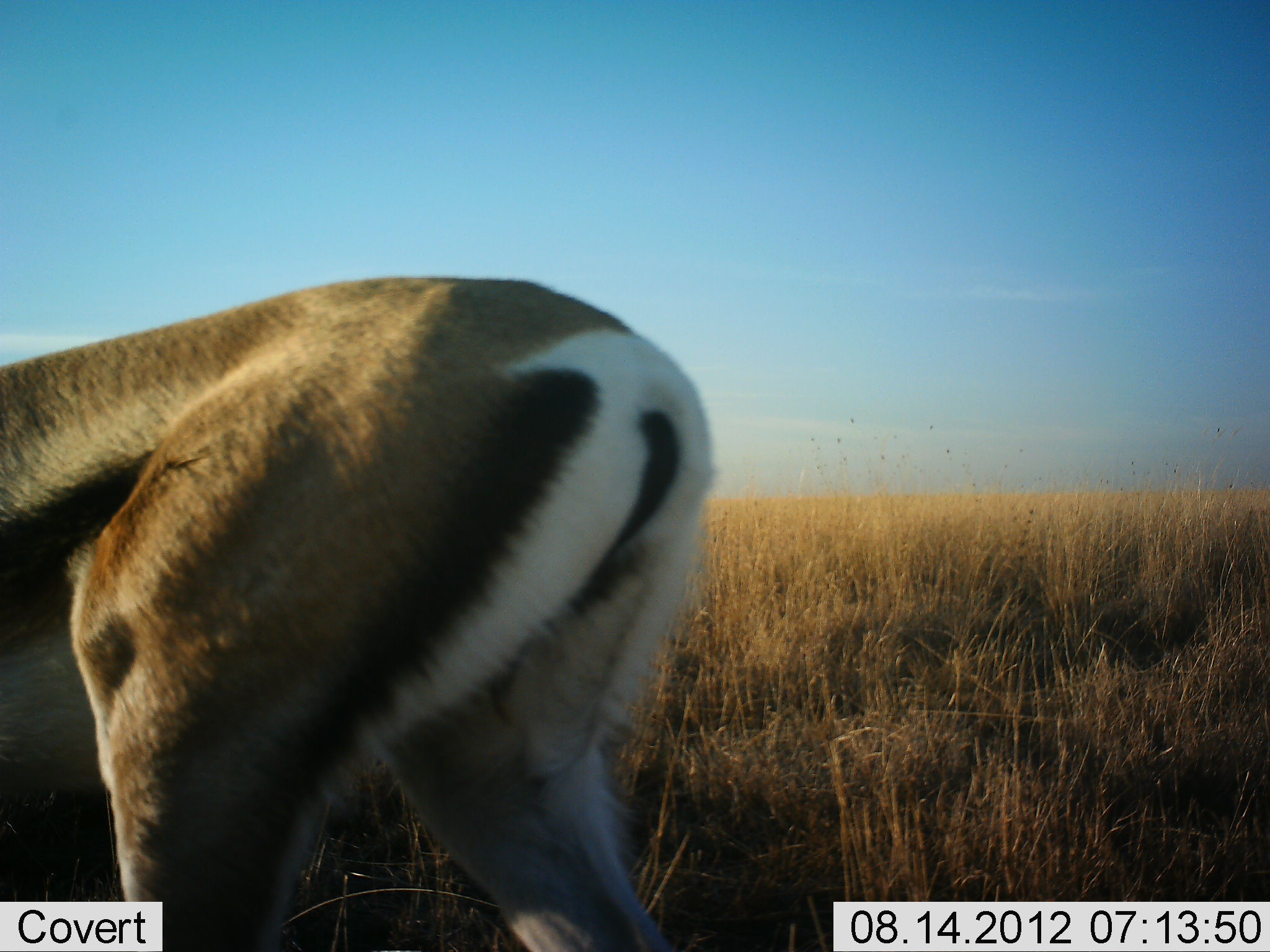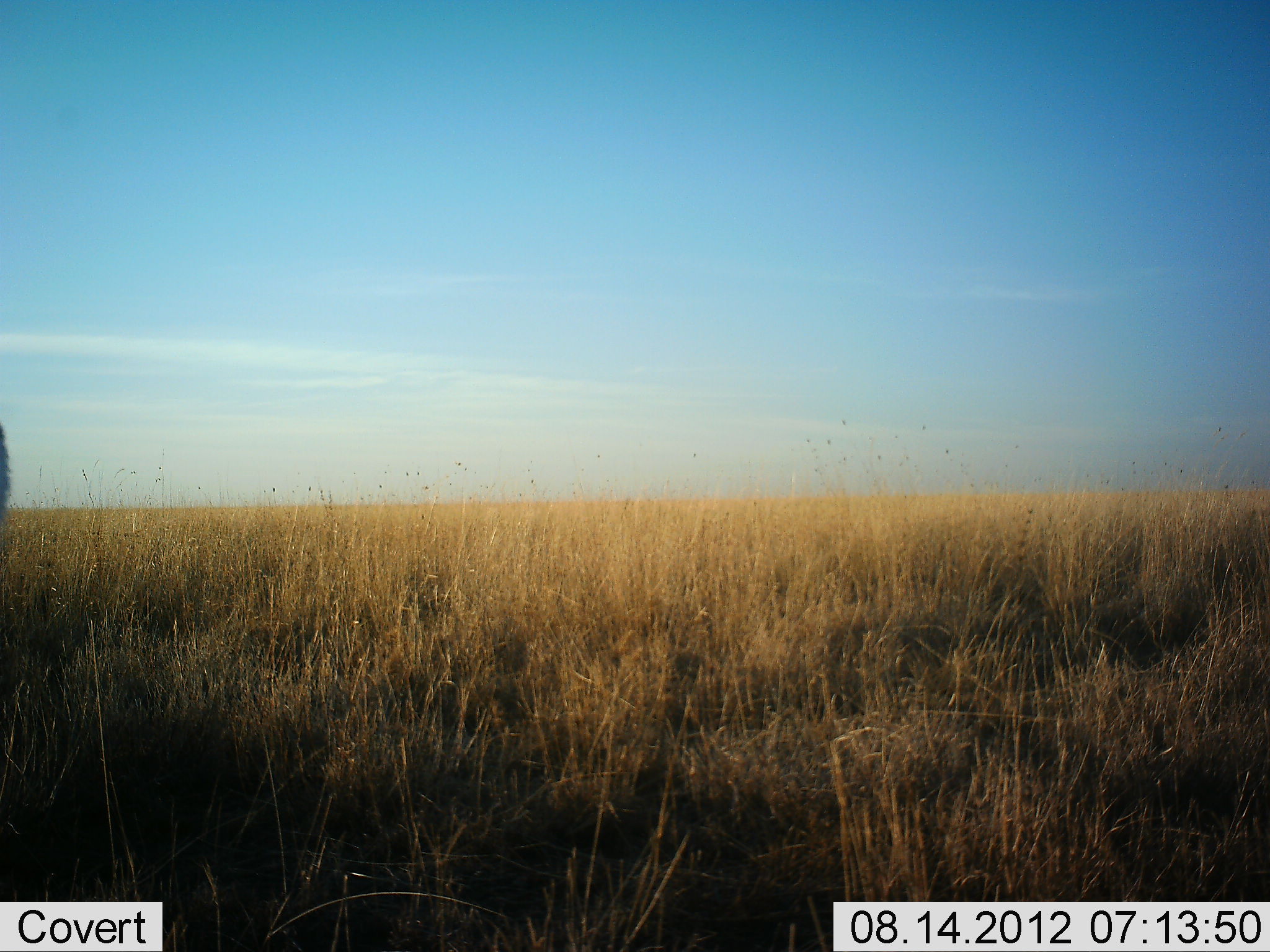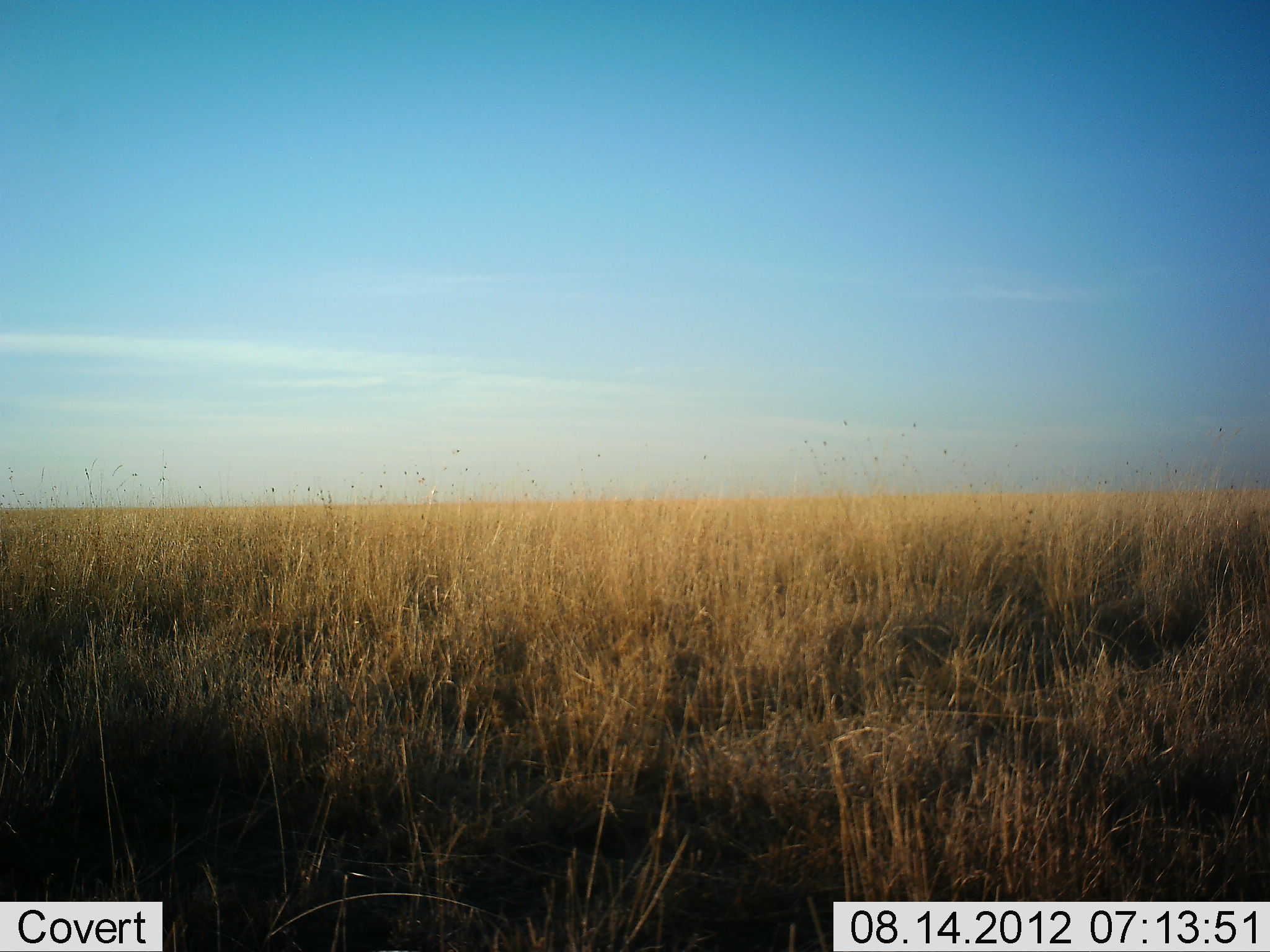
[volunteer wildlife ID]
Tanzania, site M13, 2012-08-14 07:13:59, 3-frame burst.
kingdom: Animalia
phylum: Chordata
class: Mammalia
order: Artiodactyla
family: Bovidae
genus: Nanger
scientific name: Nanger granti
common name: grant's gazelle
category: gazellegrants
Gazellegrants (grant's gazelle) (Nanger granti), count 1. Behavior (volunteer vote fractions): standing 0%, resting 0%, moving 100%, interacting 0%. Young present (vote fraction): 0%. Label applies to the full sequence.